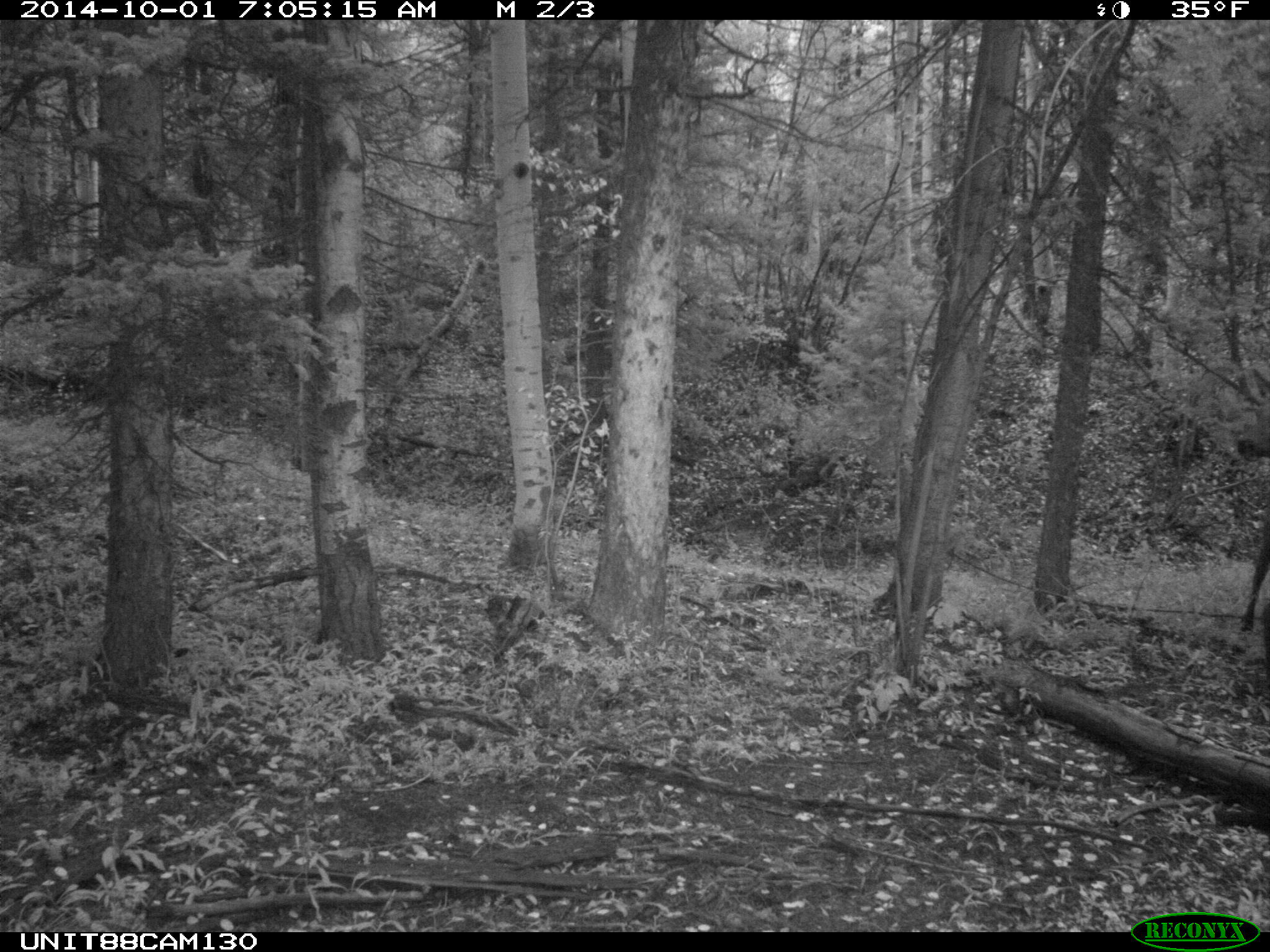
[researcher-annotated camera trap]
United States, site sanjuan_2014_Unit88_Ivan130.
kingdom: Animalia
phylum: Chordata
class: Mammalia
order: Artiodactyla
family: Cervidae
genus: Cervus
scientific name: Cervus elaphus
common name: red deer